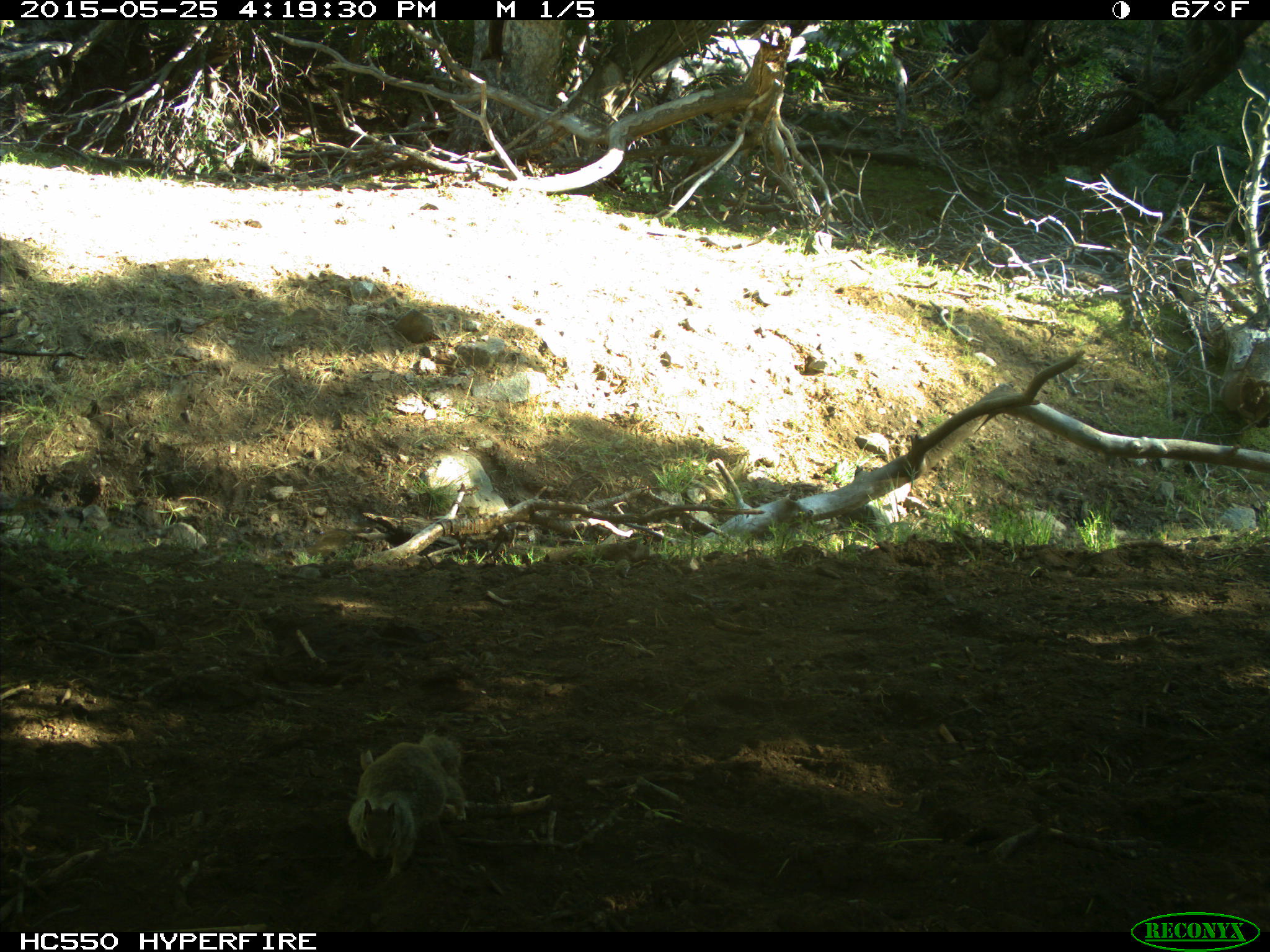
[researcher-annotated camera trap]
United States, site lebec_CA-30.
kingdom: Animalia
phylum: Chordata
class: Mammalia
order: Rodentia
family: Sciuridae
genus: Otospermophilus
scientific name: Otospermophilus beecheyi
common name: california ground squirrel